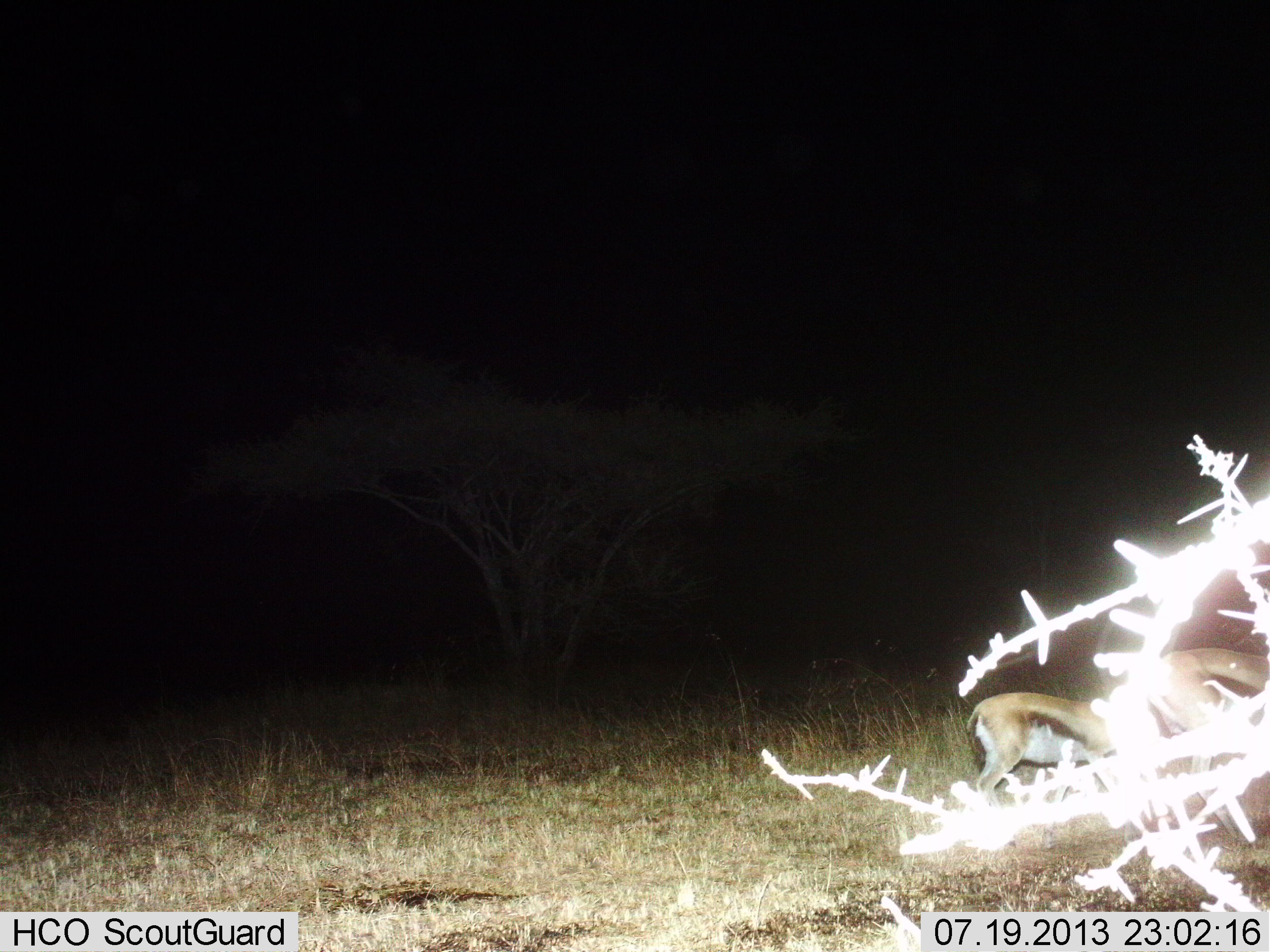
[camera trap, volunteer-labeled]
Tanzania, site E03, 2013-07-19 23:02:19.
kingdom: Animalia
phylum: Chordata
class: Mammalia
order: Artiodactyla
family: Bovidae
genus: Eudorcas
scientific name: Eudorcas thomsonii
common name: thomson's gazelle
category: gazellethomsons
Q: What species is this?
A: Gazellethomsons (thomson's gazelle) (Eudorcas thomsonii).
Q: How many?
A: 2.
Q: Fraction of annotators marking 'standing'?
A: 64%.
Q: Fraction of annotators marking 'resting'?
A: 0%.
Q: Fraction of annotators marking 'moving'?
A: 16%.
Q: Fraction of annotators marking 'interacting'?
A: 0%.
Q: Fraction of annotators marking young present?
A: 8%.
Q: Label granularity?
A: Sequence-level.